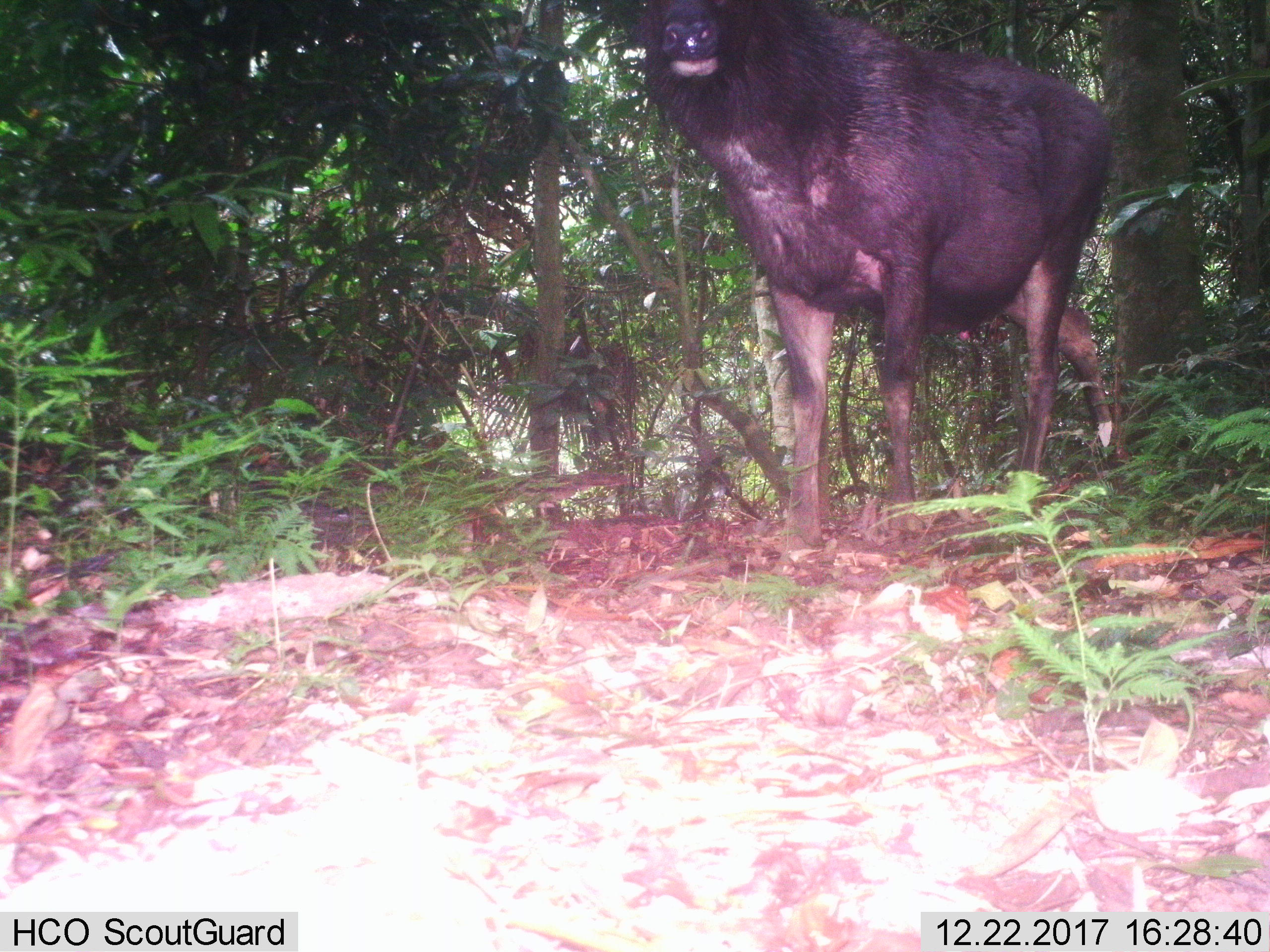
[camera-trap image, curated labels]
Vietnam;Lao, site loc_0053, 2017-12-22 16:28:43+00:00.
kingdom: Animalia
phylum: Chordata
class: Mammalia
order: Artiodactyla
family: Cervidae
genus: Rusa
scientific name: Rusa unicolor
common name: sambar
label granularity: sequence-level